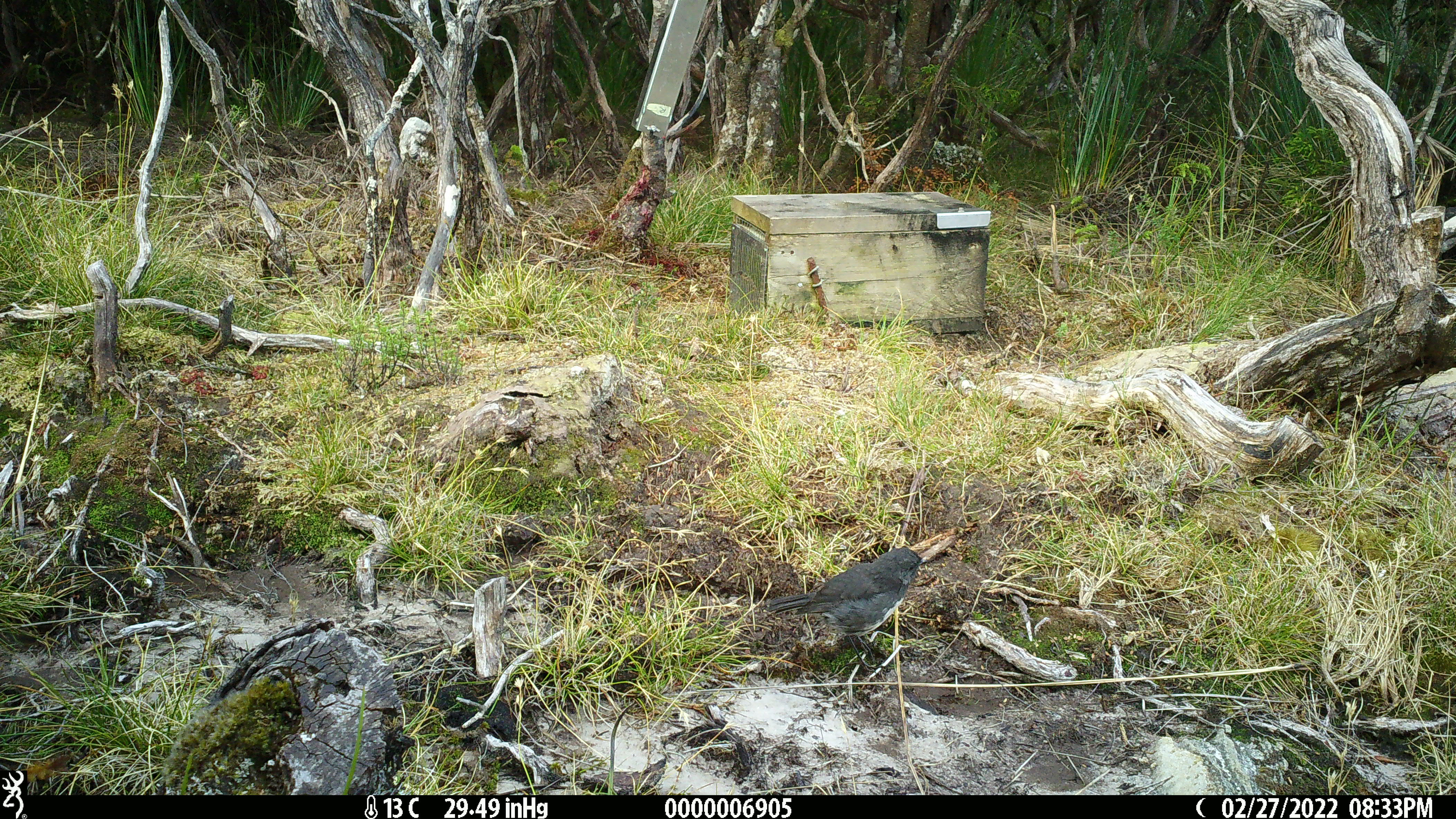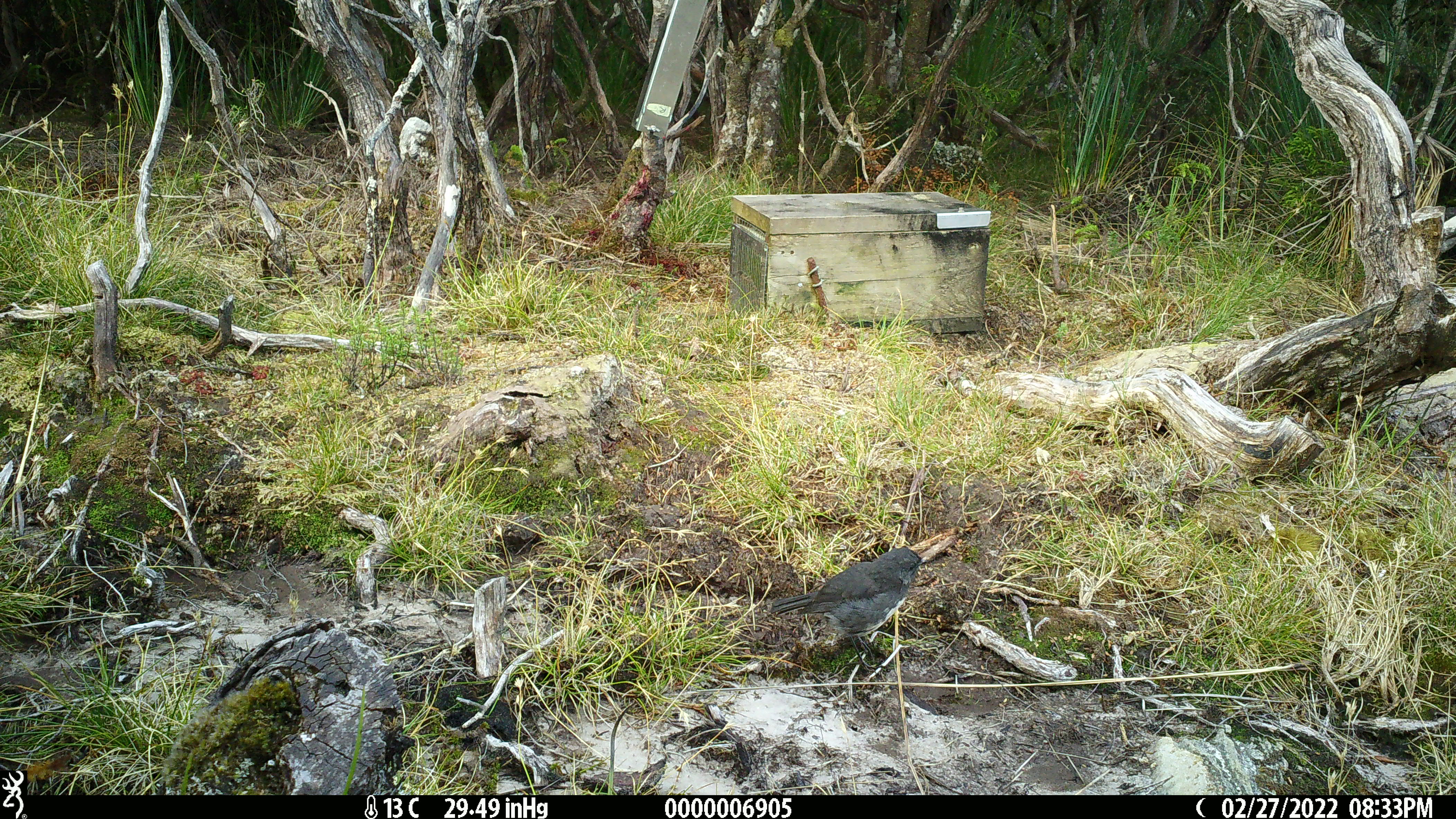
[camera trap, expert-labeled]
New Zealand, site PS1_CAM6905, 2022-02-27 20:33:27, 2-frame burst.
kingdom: Animalia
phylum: Chordata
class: Aves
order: Passeriformes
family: Petroicidae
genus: Petroica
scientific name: Petroica australis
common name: new zealand robin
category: robin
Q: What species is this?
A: Robin (new zealand robin) (Petroica australis).